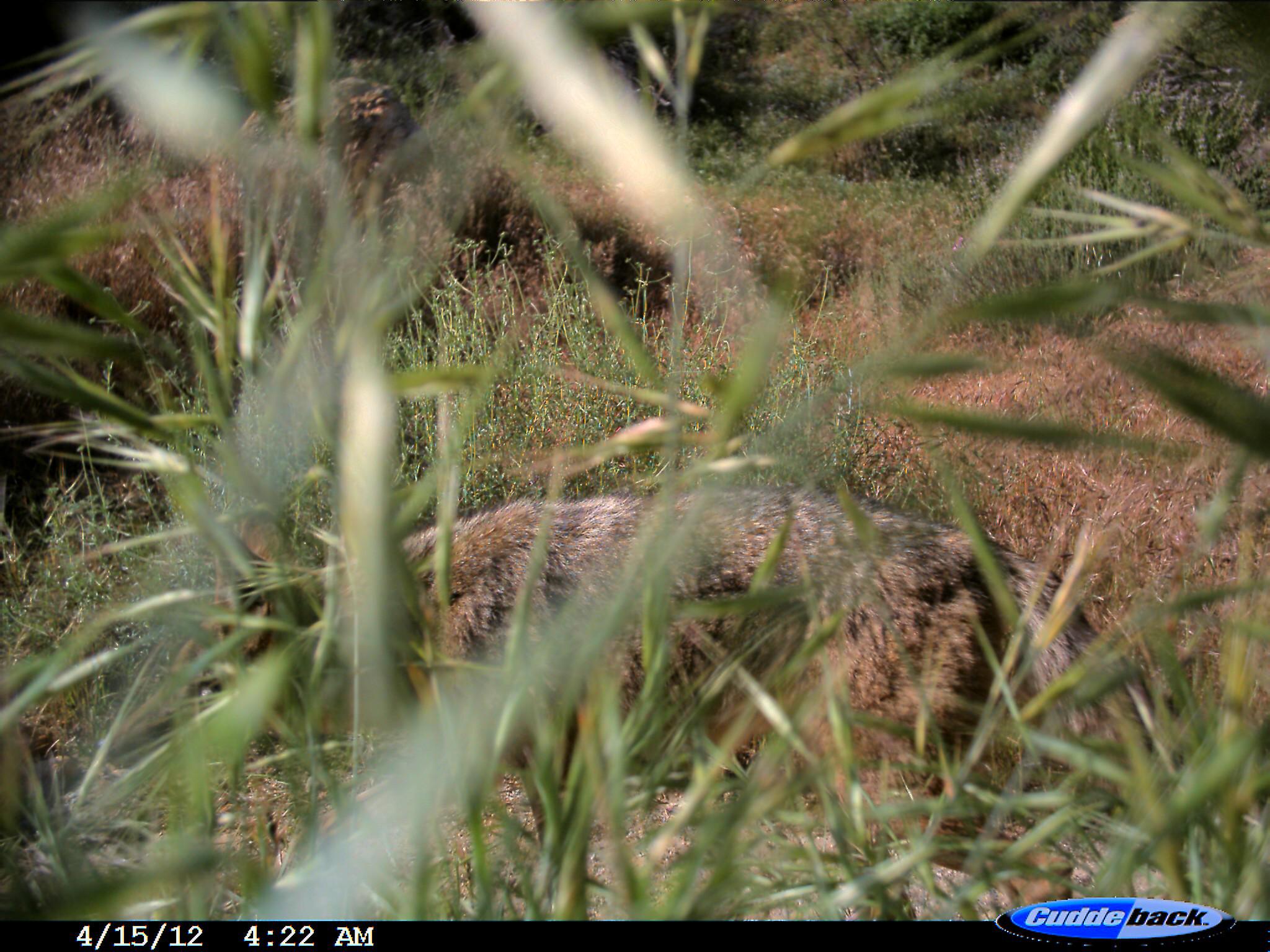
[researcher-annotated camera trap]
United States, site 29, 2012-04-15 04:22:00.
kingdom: Animalia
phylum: Chordata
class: Mammalia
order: Carnivora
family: Canidae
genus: Canis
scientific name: Canis latrans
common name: coyote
Coyote (Canis latrans).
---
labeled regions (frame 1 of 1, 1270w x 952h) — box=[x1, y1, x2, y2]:
coyote: box=[211, 491, 1192, 879]